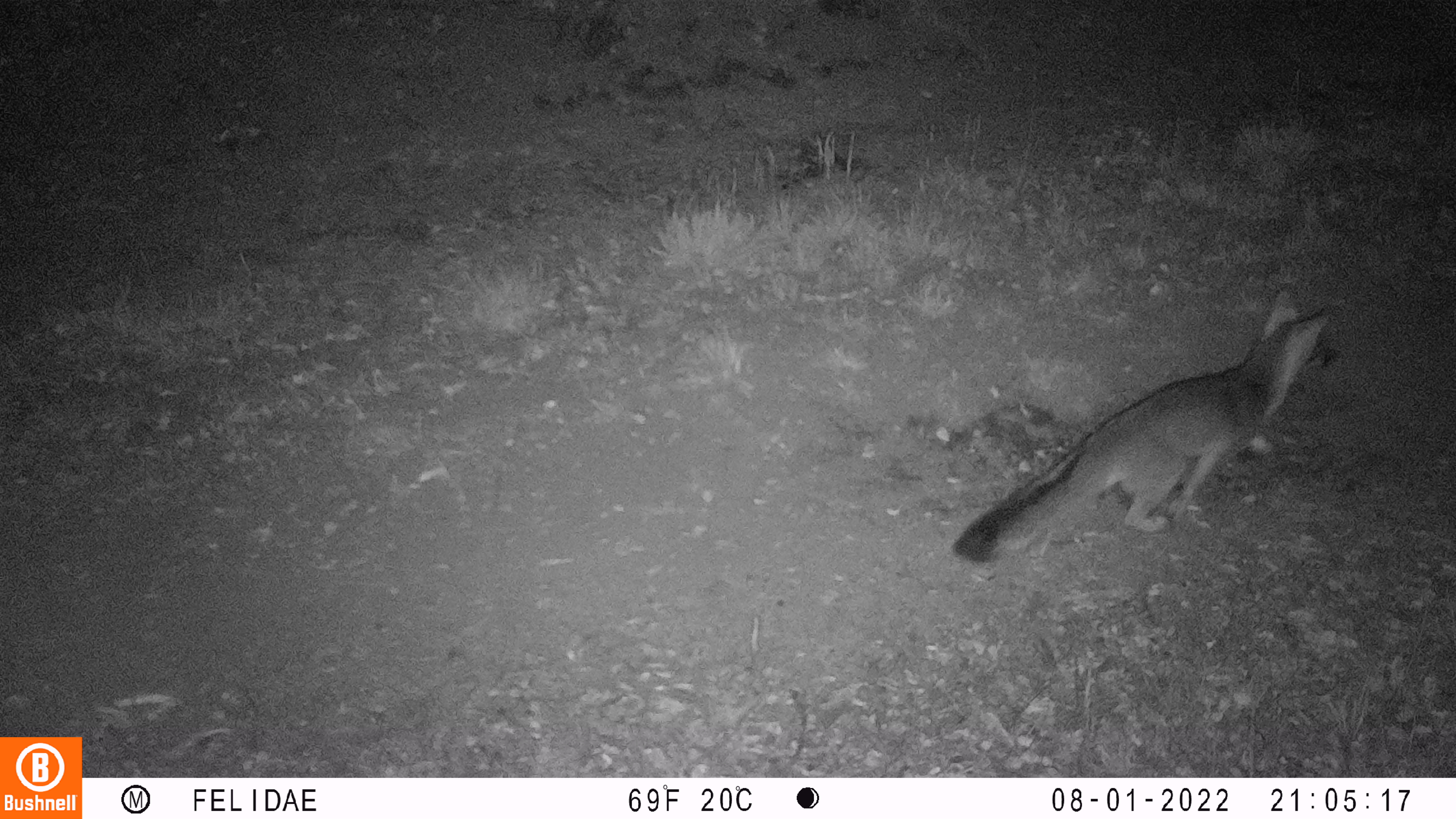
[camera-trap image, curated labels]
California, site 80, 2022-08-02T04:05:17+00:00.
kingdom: Animalia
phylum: Chordata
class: Mammalia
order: Carnivora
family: Canidae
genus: Urocyon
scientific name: Urocyon cinereoargenteus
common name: gray fox